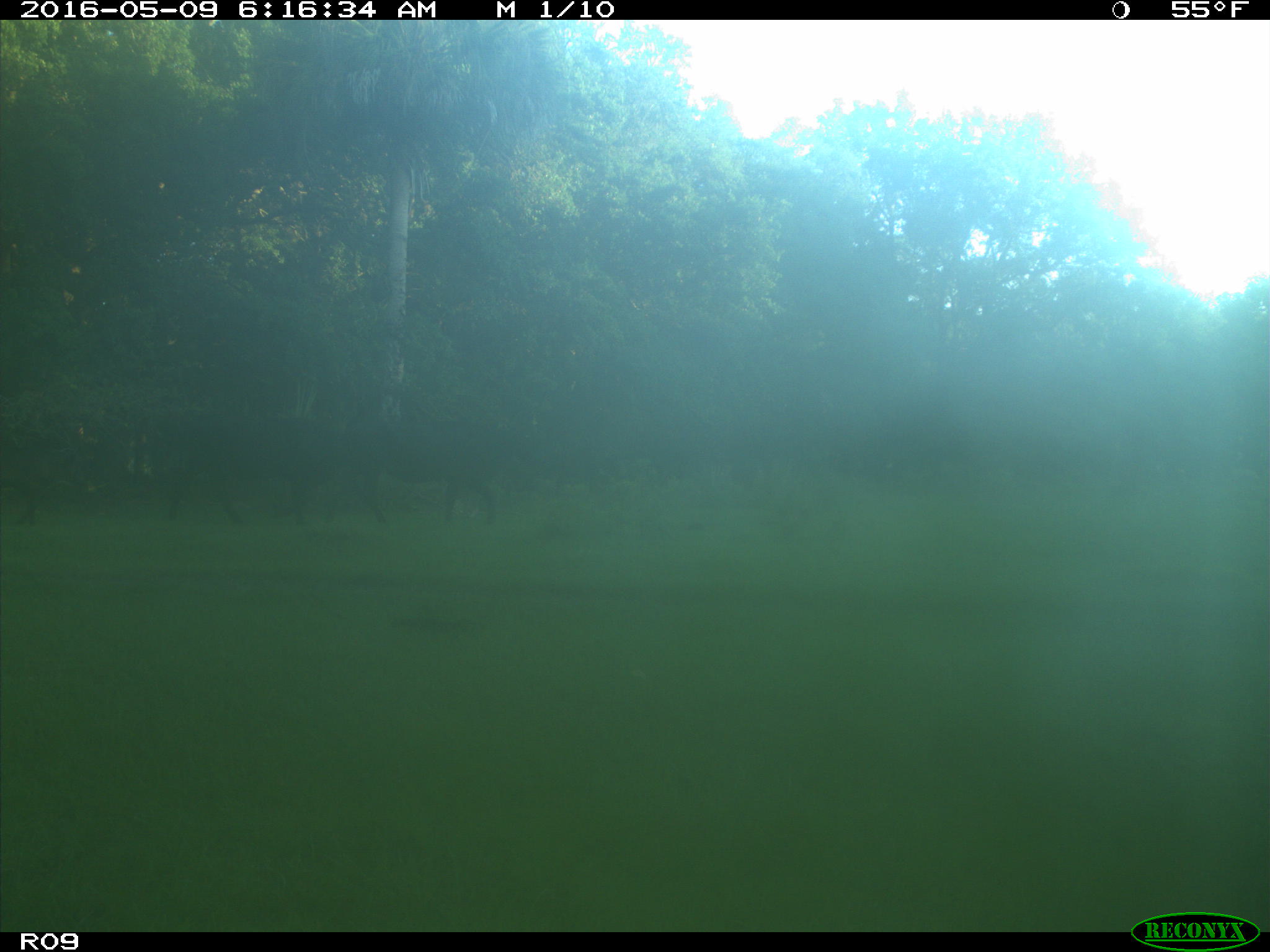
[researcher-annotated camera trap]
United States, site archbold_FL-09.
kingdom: Animalia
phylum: Chordata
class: Mammalia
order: Artiodactyla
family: Bovidae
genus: Bos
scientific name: Bos taurus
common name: domestic cow